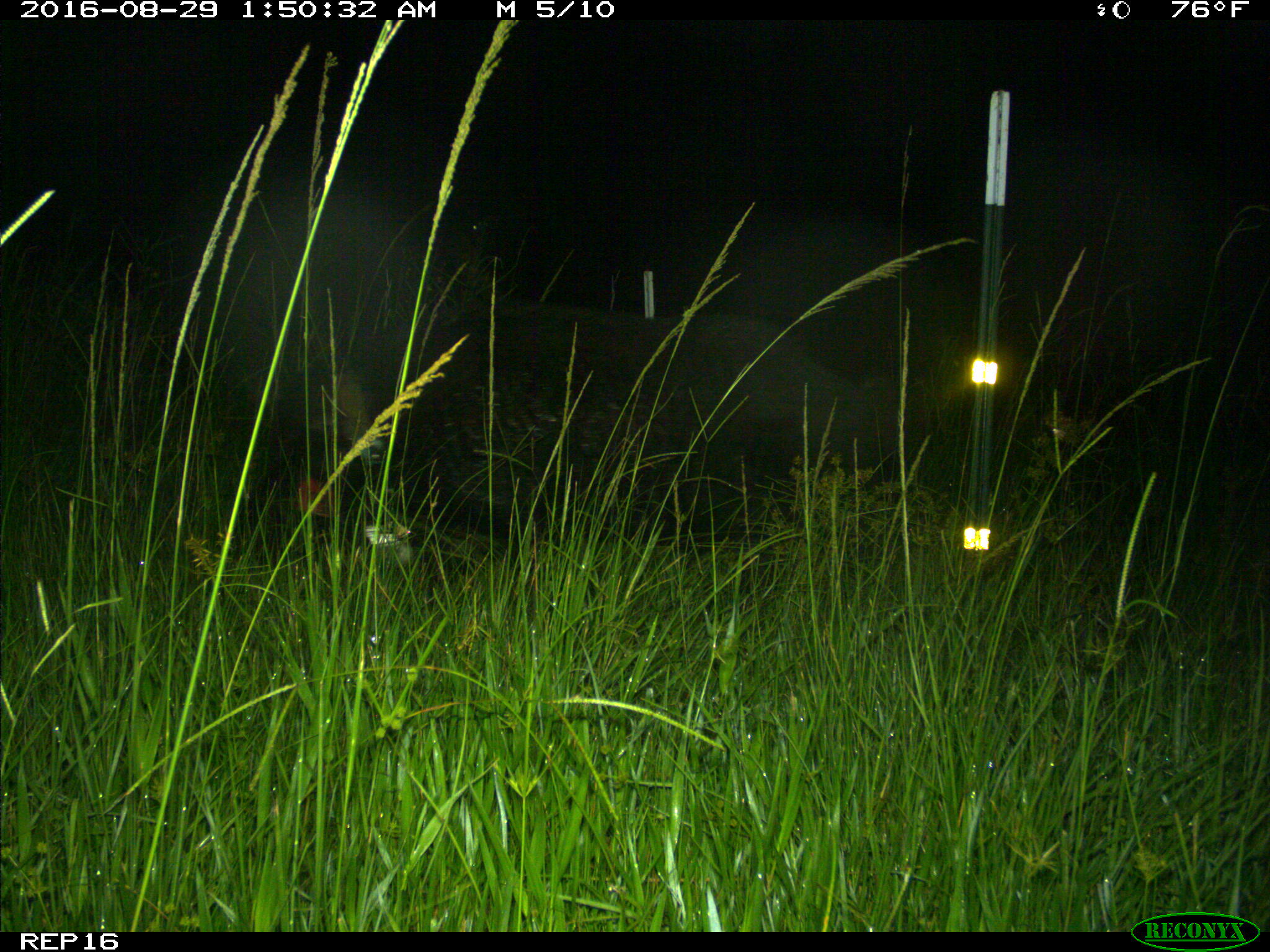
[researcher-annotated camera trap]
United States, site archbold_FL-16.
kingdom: Animalia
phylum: Chordata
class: Mammalia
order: Artiodactyla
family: Suidae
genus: Sus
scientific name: Sus scrofa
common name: wild boar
Sus scrofa (wild boar).